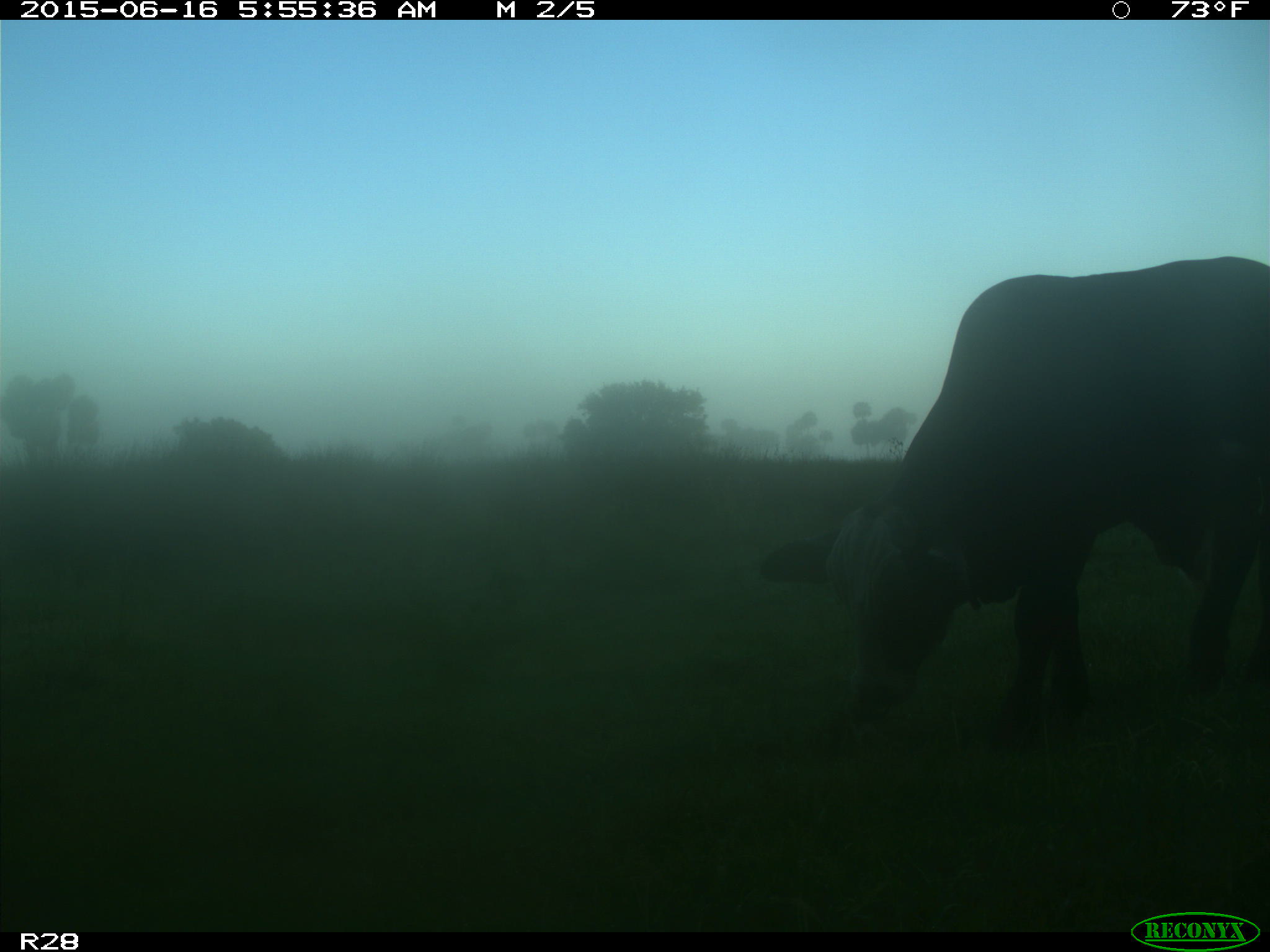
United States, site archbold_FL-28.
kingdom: Animalia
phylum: Chordata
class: Mammalia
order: Artiodactyla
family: Bovidae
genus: Bos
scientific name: Bos taurus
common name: domestic cow